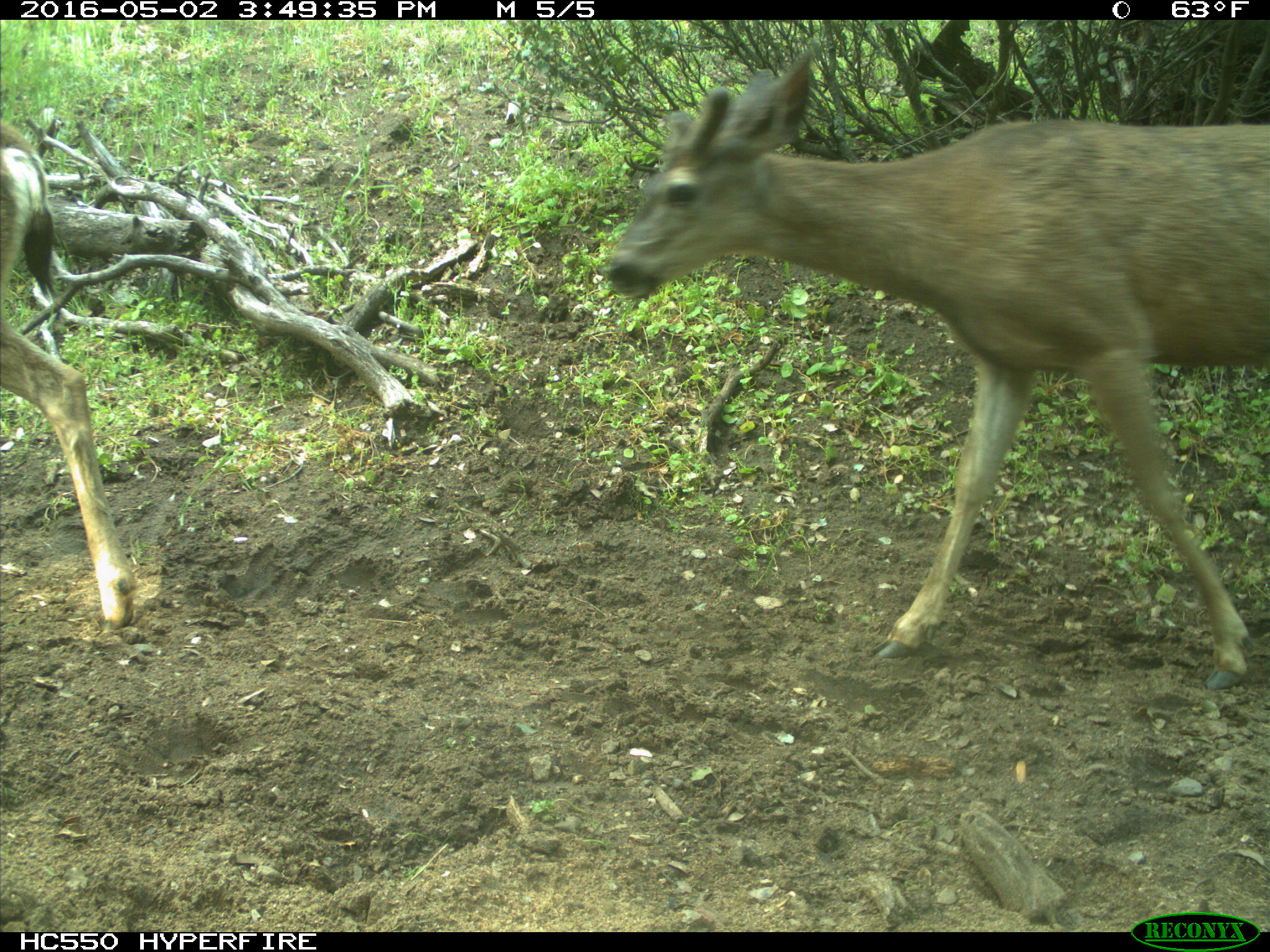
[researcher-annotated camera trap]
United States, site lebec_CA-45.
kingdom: Animalia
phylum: Chordata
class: Mammalia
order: Artiodactyla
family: Cervidae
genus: Odocoileus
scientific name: Odocoileus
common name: deer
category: unidentified deer